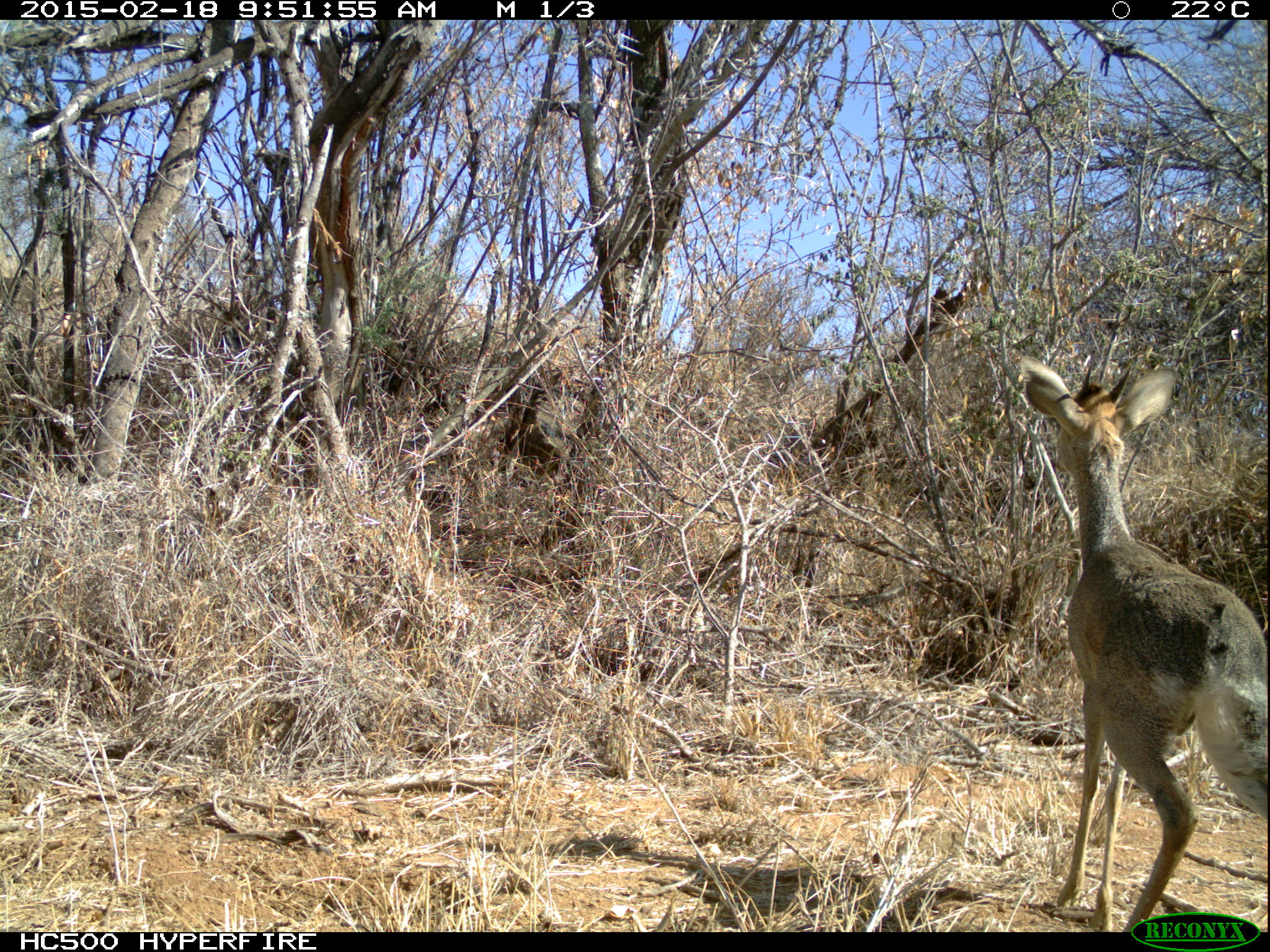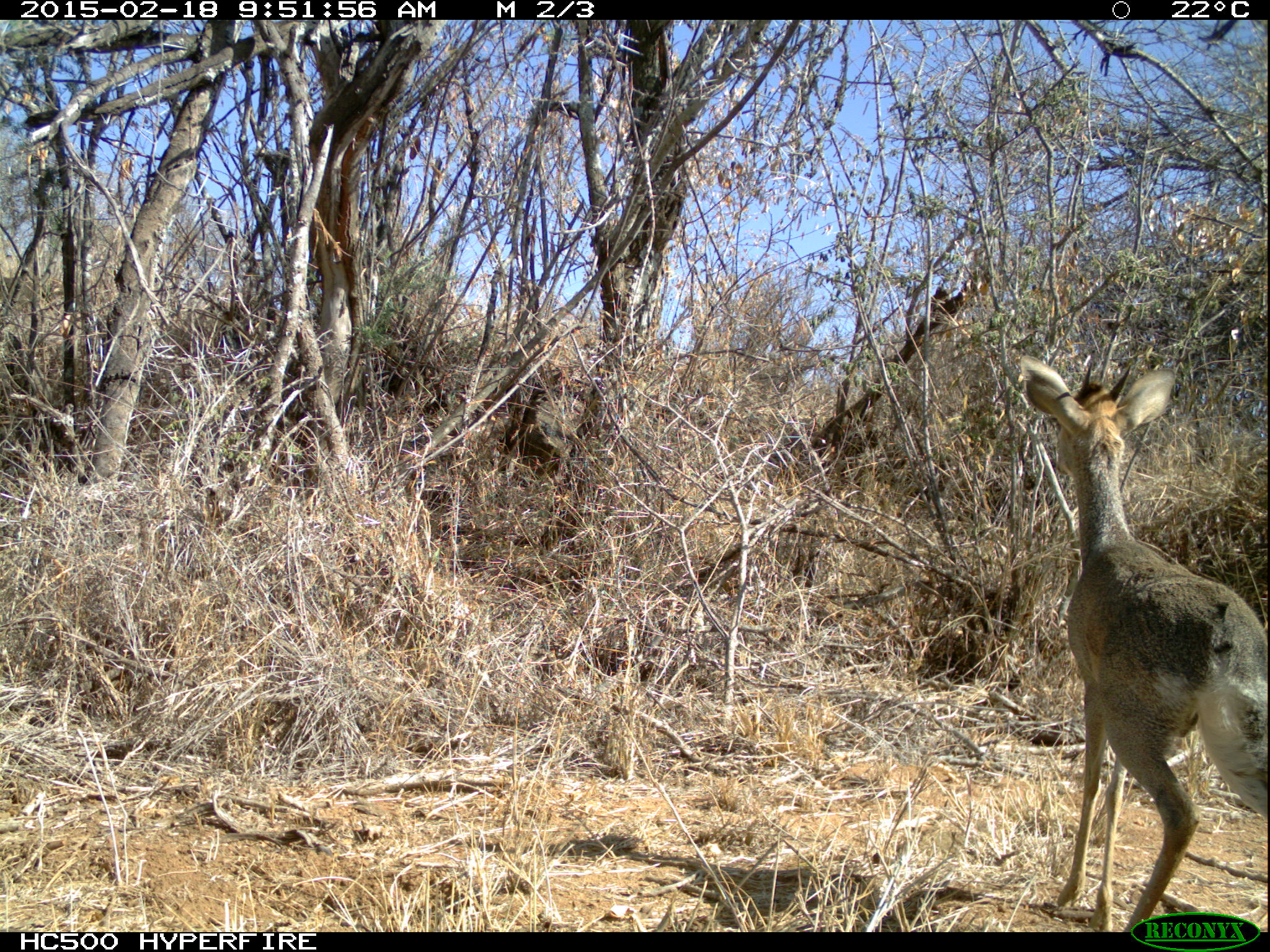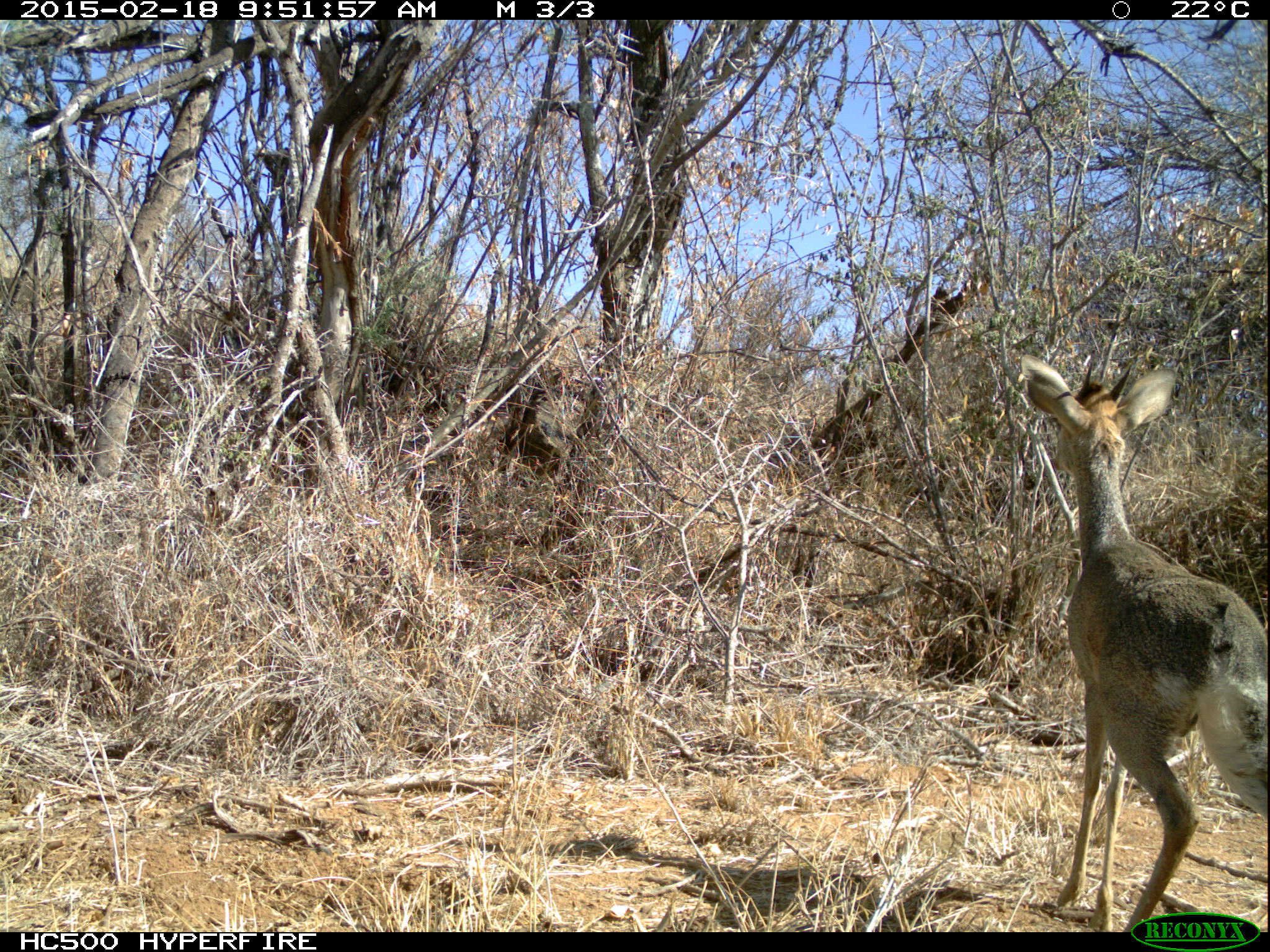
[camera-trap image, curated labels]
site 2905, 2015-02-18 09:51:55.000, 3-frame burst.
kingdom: Animalia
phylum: Chordata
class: Mammalia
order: Artiodactyla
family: Bovidae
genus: Madoqua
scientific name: Madoqua guentheri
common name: günther's dik-dik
Madoqua guentheri (günther's dik-dik), count 2.